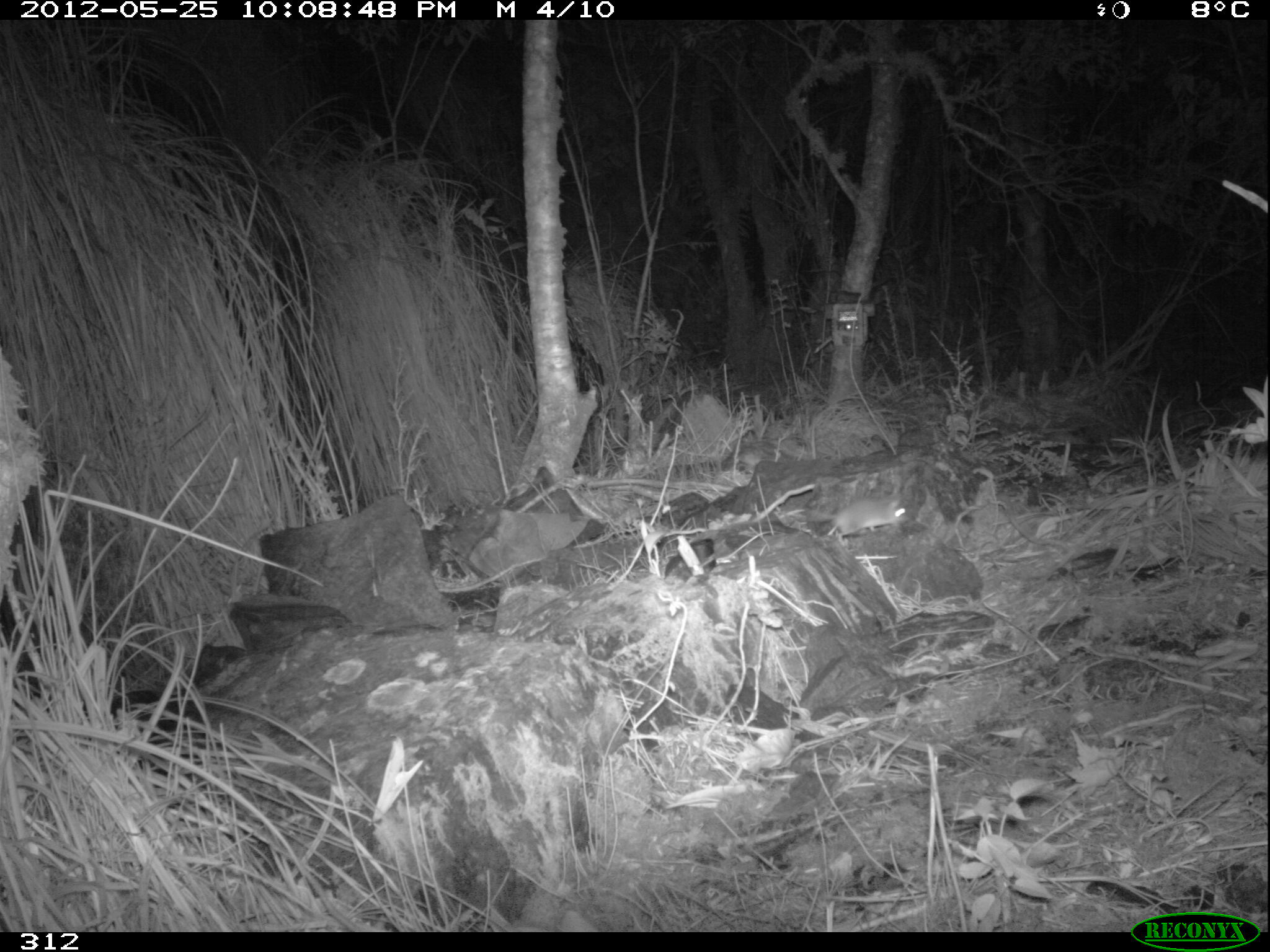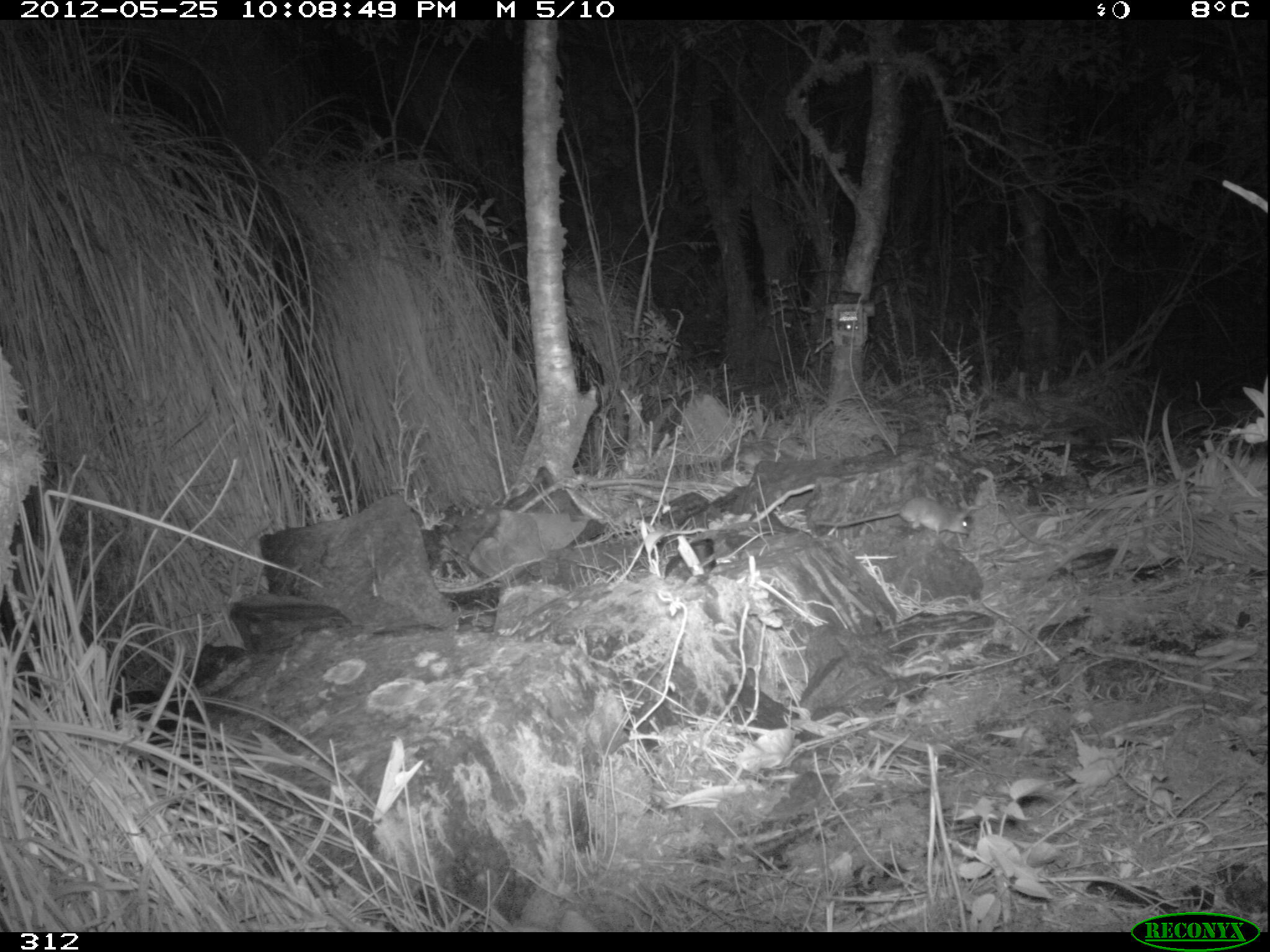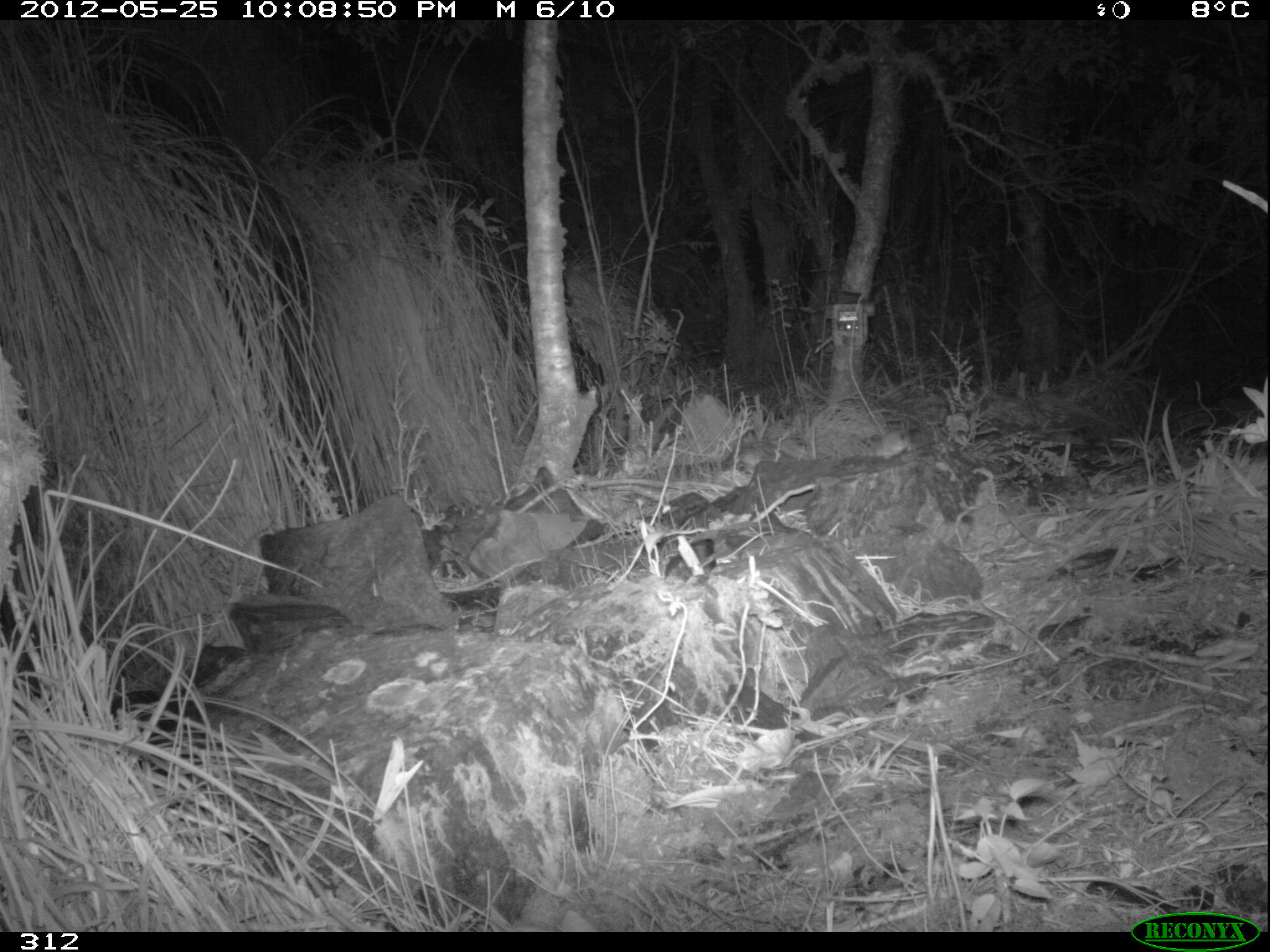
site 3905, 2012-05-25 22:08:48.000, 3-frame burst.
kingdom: Animalia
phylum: Chordata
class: Mammalia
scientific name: Marsupialia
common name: marsupials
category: unknown marsupial